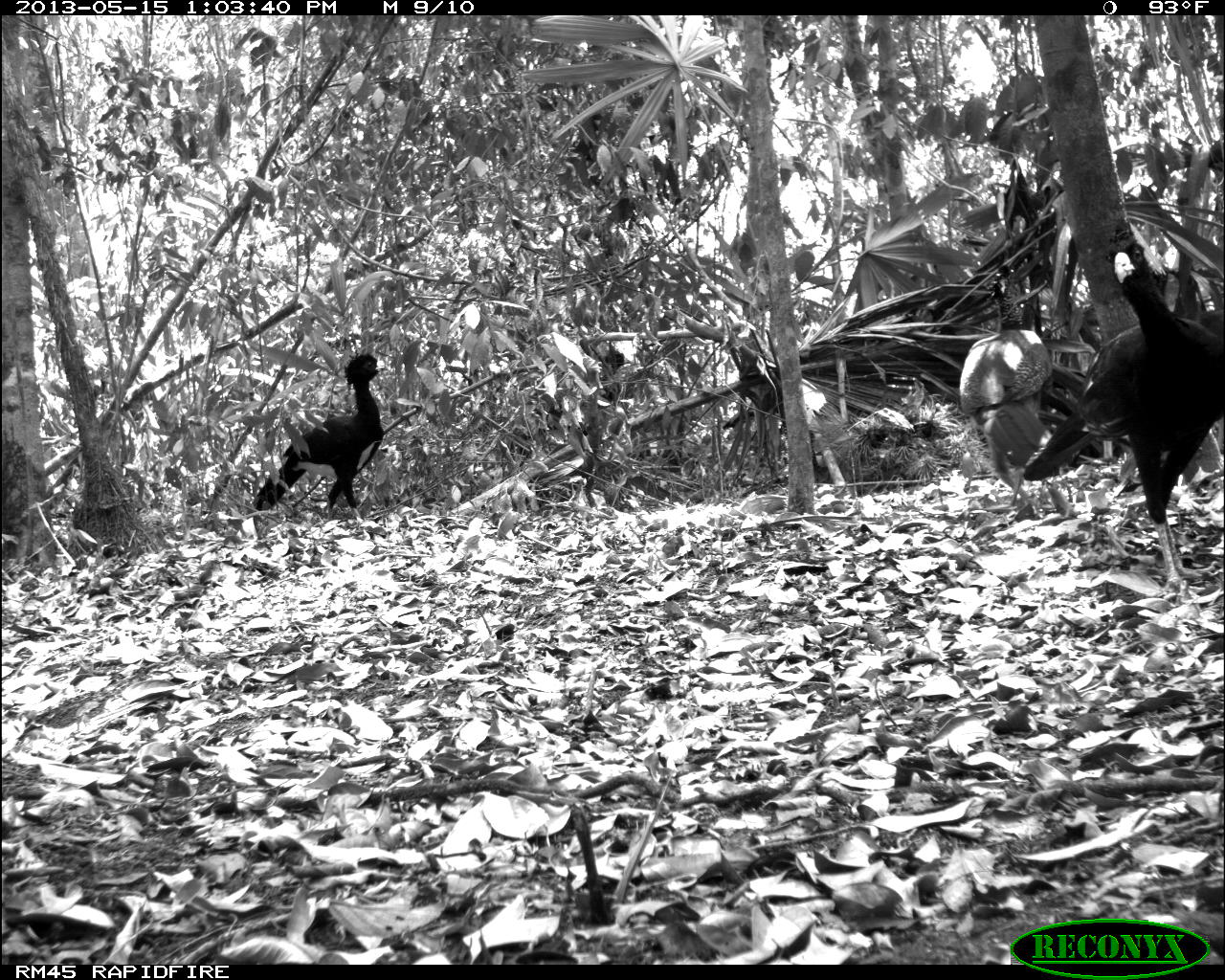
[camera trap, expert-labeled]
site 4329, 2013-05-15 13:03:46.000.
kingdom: Animalia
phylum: Chordata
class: Aves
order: Galliformes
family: Cracidae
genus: Crax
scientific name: Crax rubra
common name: great curassow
Crax rubra (great curassow), count 4.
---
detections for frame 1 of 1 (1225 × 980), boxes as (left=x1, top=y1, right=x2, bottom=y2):
crax rubra: (left=1021, top=226, right=1225, bottom=603); (left=959, top=263, right=1077, bottom=519); (left=250, top=351, right=391, bottom=524)